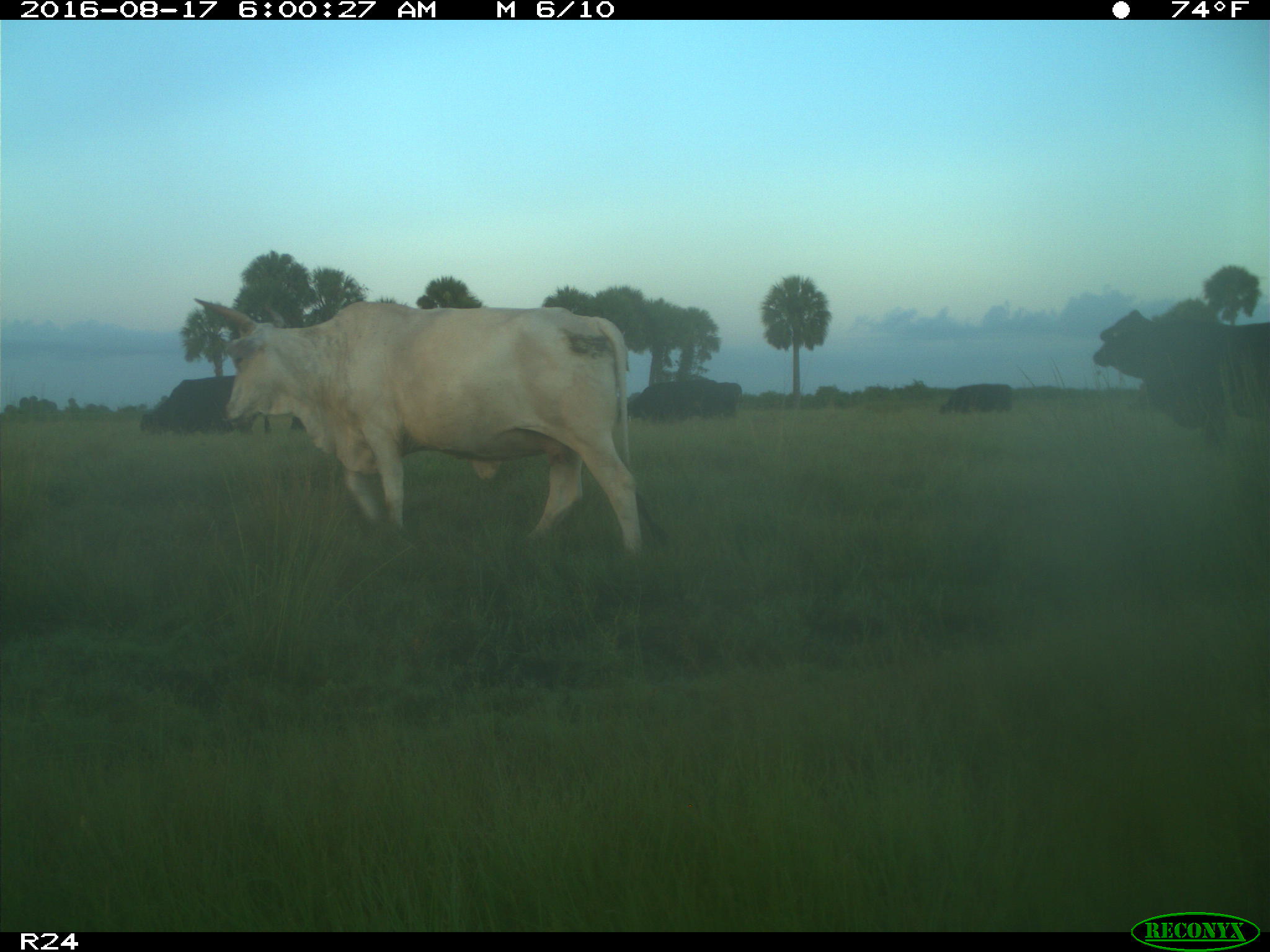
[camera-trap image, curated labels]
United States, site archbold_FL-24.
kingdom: Animalia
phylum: Chordata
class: Mammalia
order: Artiodactyla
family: Bovidae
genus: Bos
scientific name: Bos taurus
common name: domestic cow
Bos taurus (domestic cow).